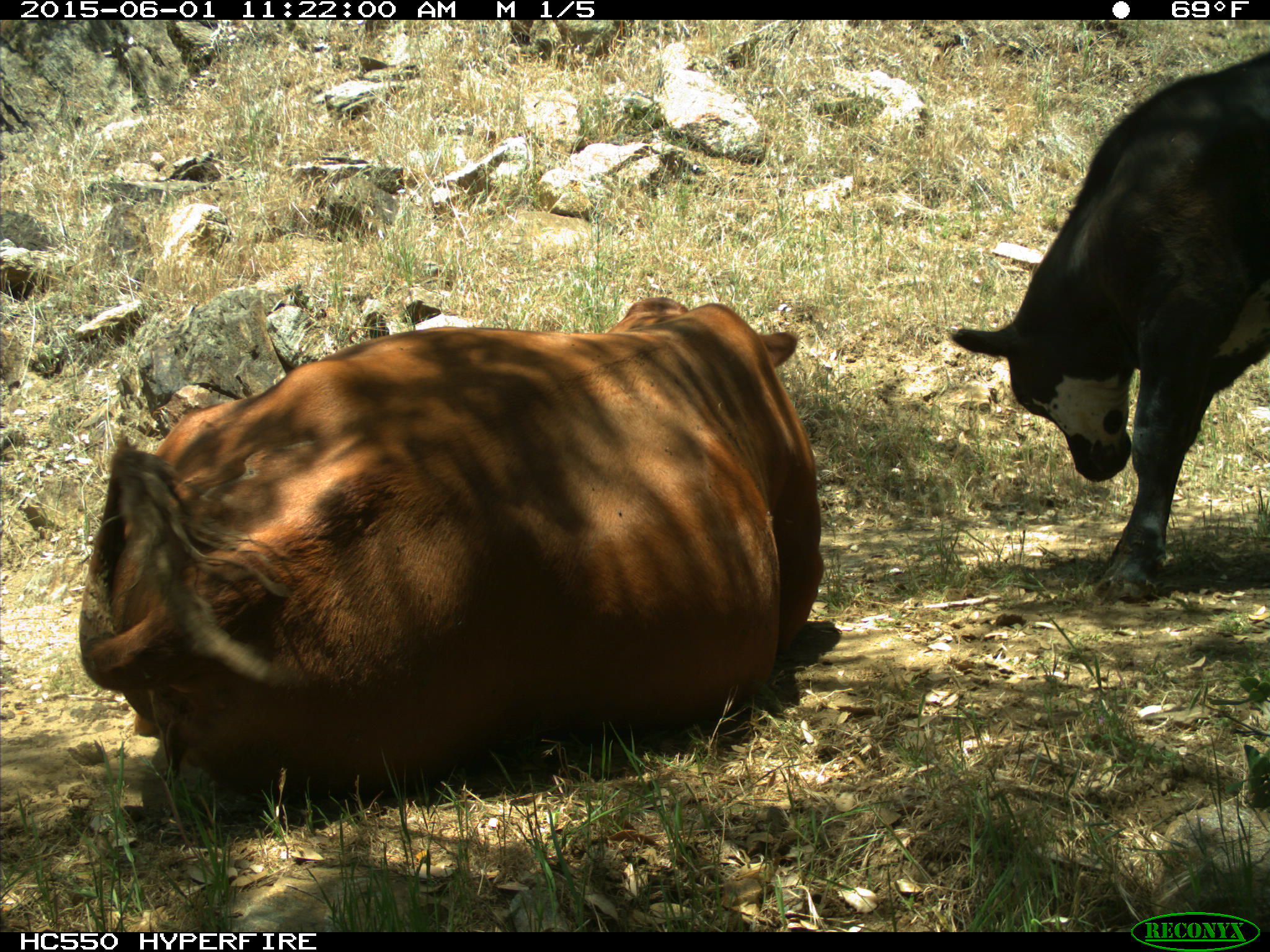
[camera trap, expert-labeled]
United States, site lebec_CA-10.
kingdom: Animalia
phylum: Chordata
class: Mammalia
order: Artiodactyla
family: Bovidae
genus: Bos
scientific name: Bos taurus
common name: domestic cow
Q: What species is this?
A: Bos taurus (domestic cow).